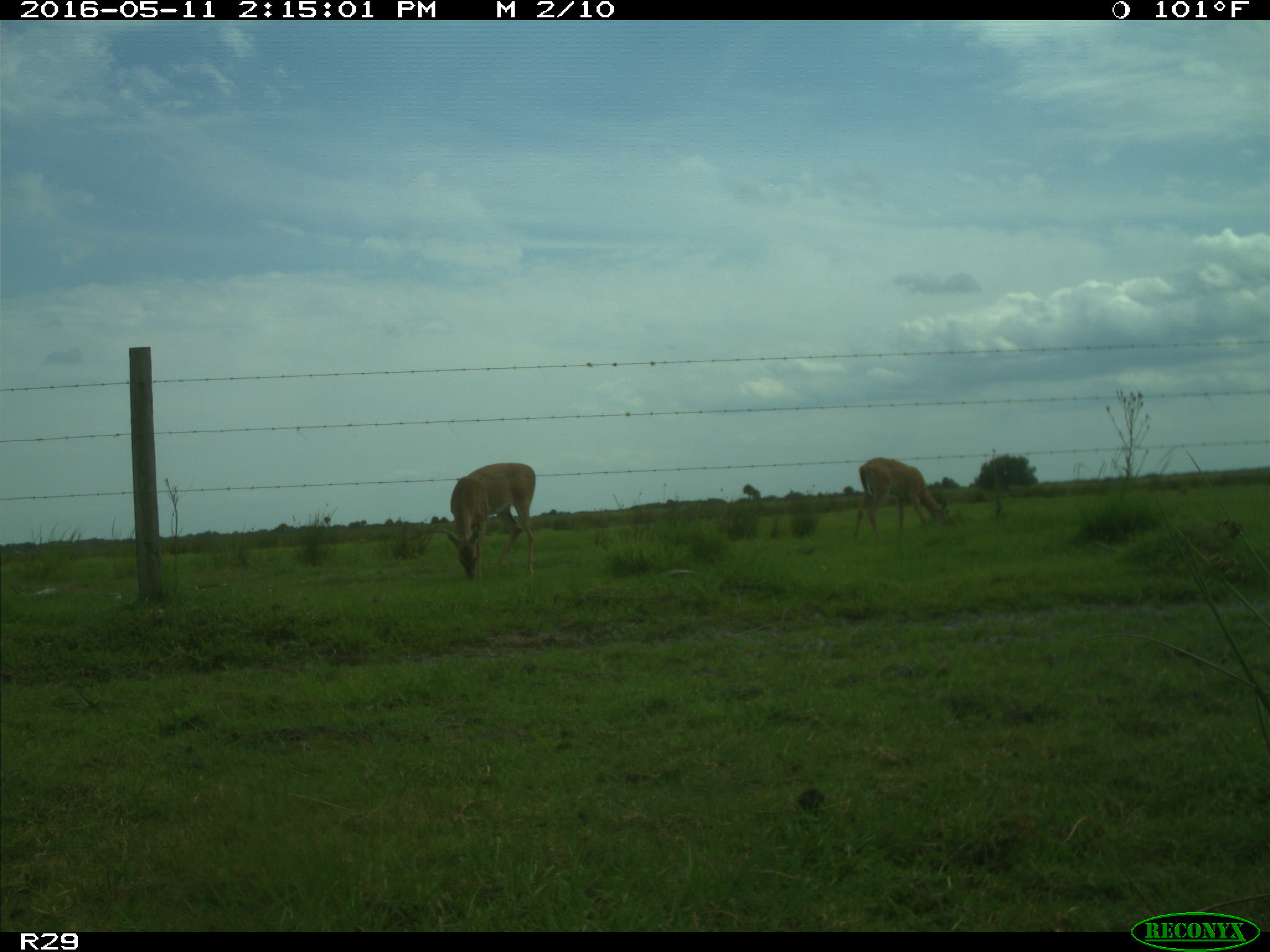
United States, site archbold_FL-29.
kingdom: Animalia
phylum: Chordata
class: Mammalia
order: Artiodactyla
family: Cervidae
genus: Odocoileus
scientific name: Odocoileus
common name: deer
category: unidentified deer